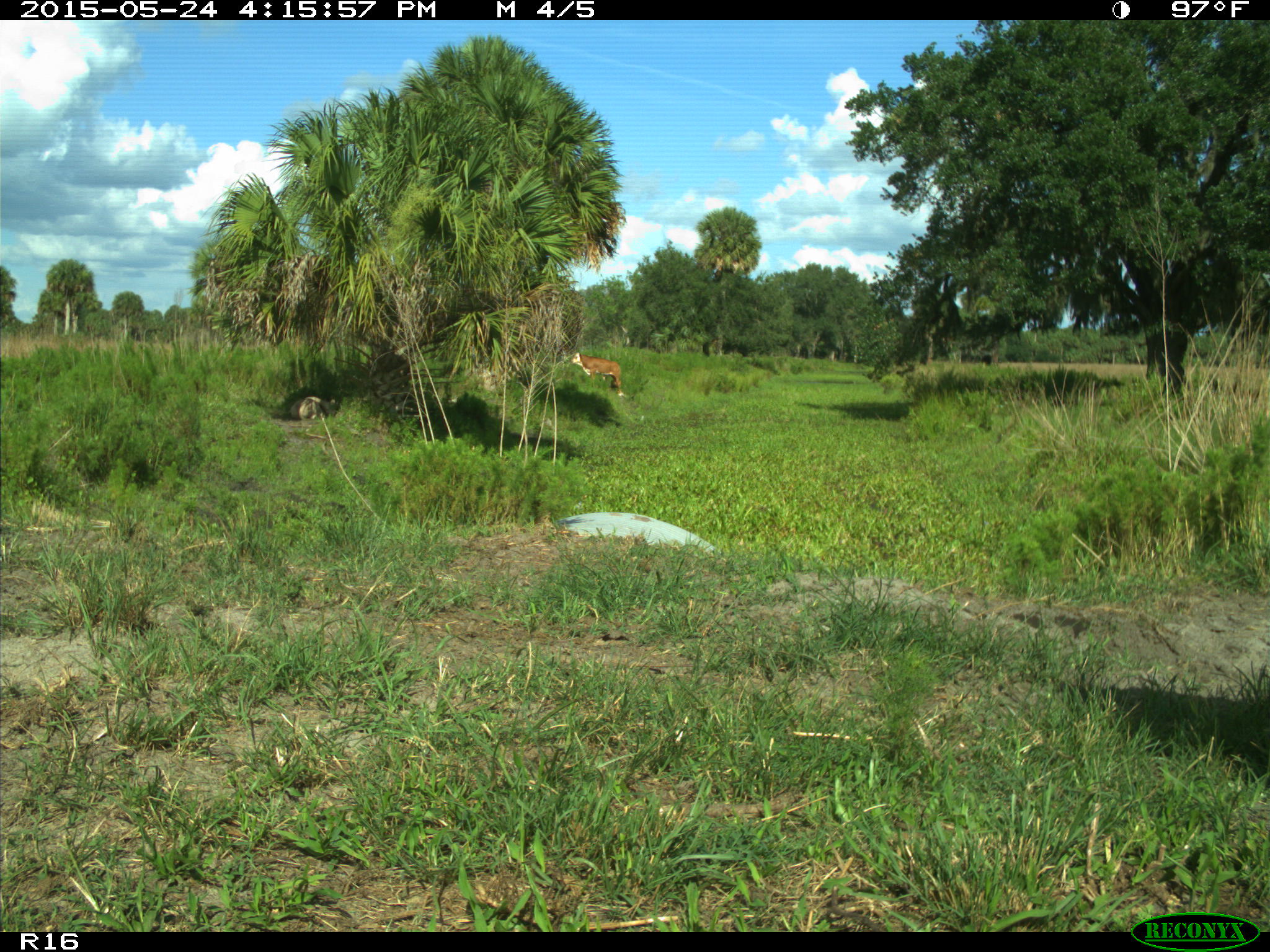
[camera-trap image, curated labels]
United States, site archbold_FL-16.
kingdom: Animalia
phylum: Chordata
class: Mammalia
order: Artiodactyla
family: Bovidae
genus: Bos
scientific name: Bos taurus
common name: domestic cow